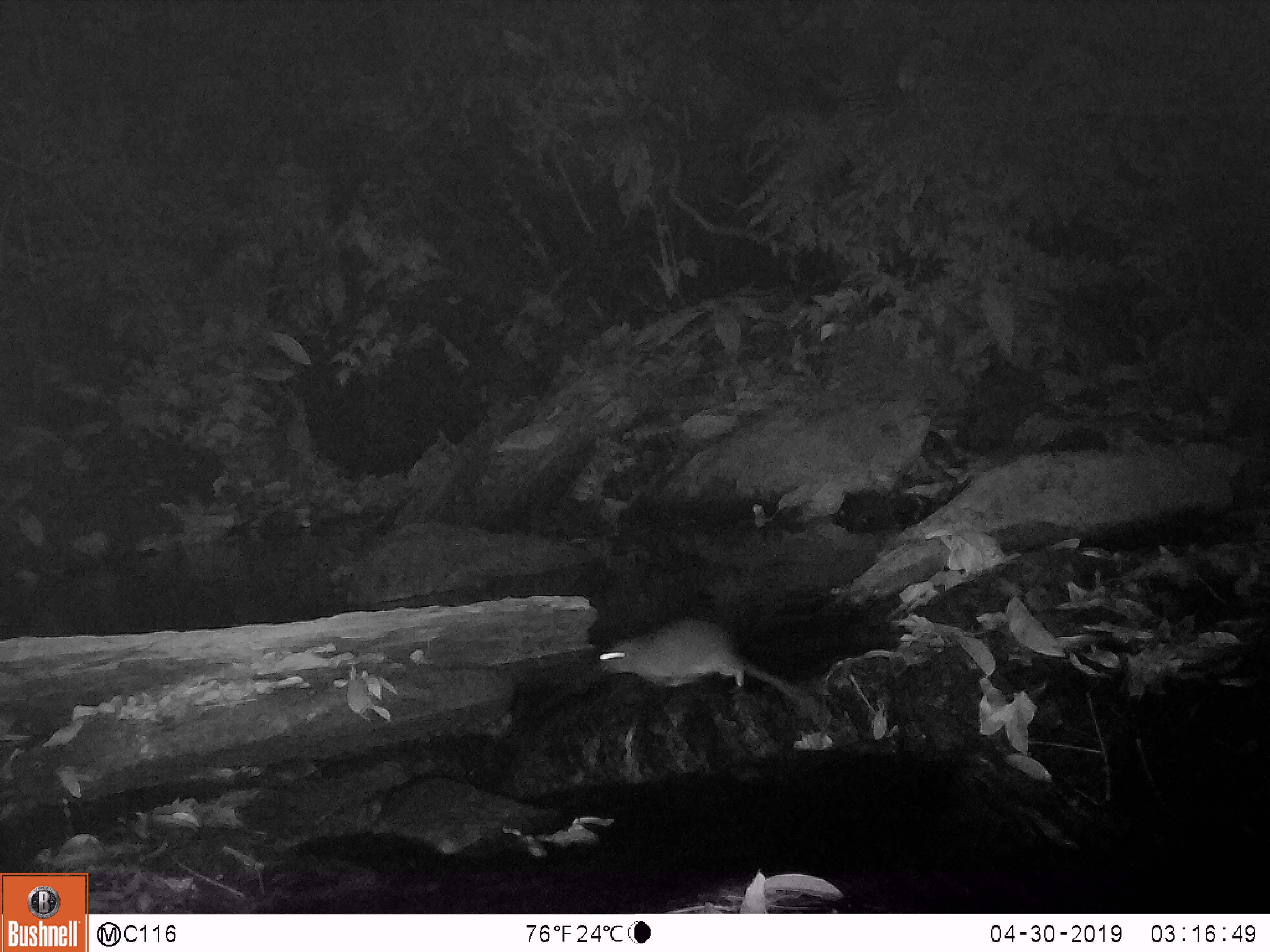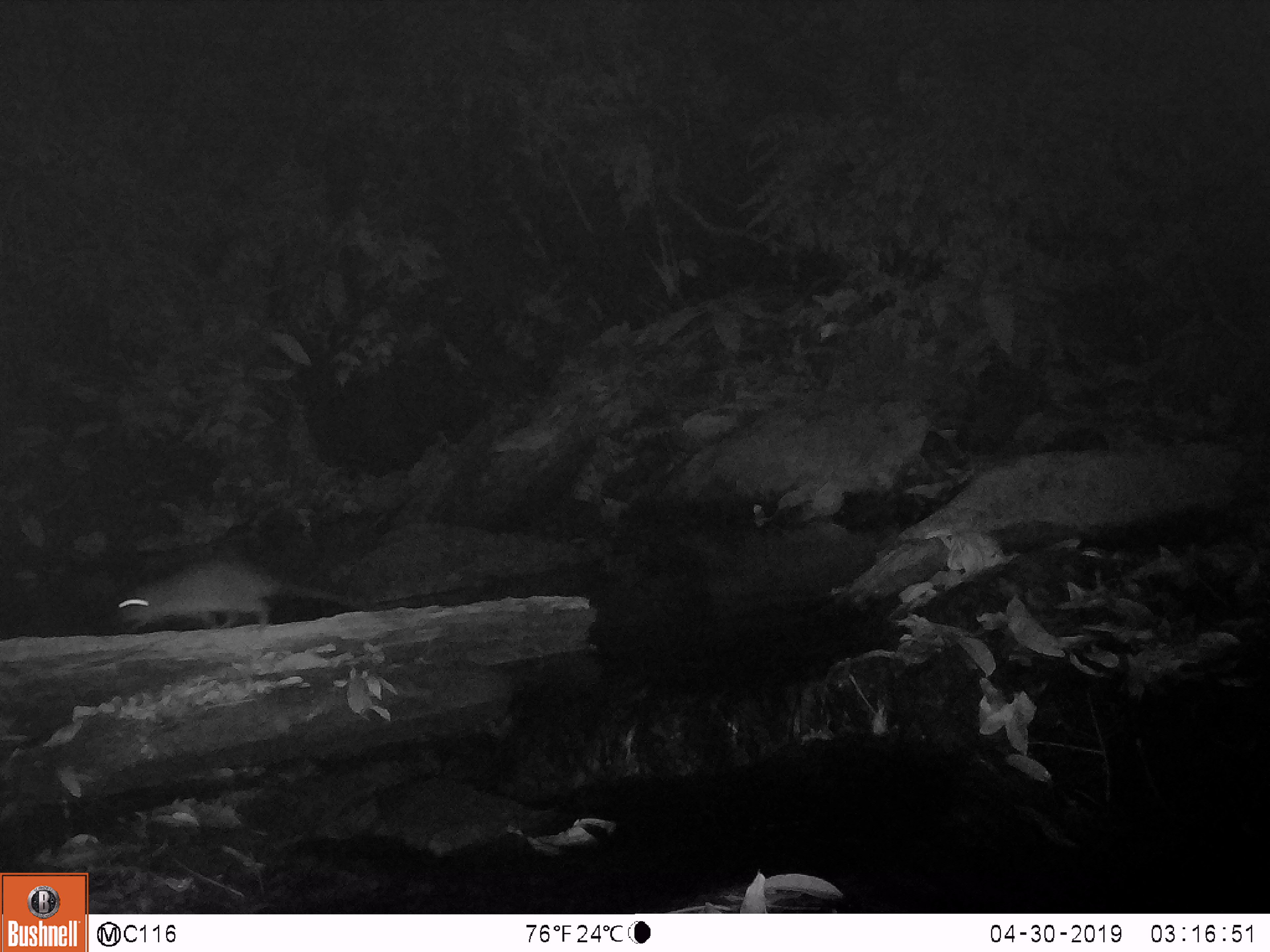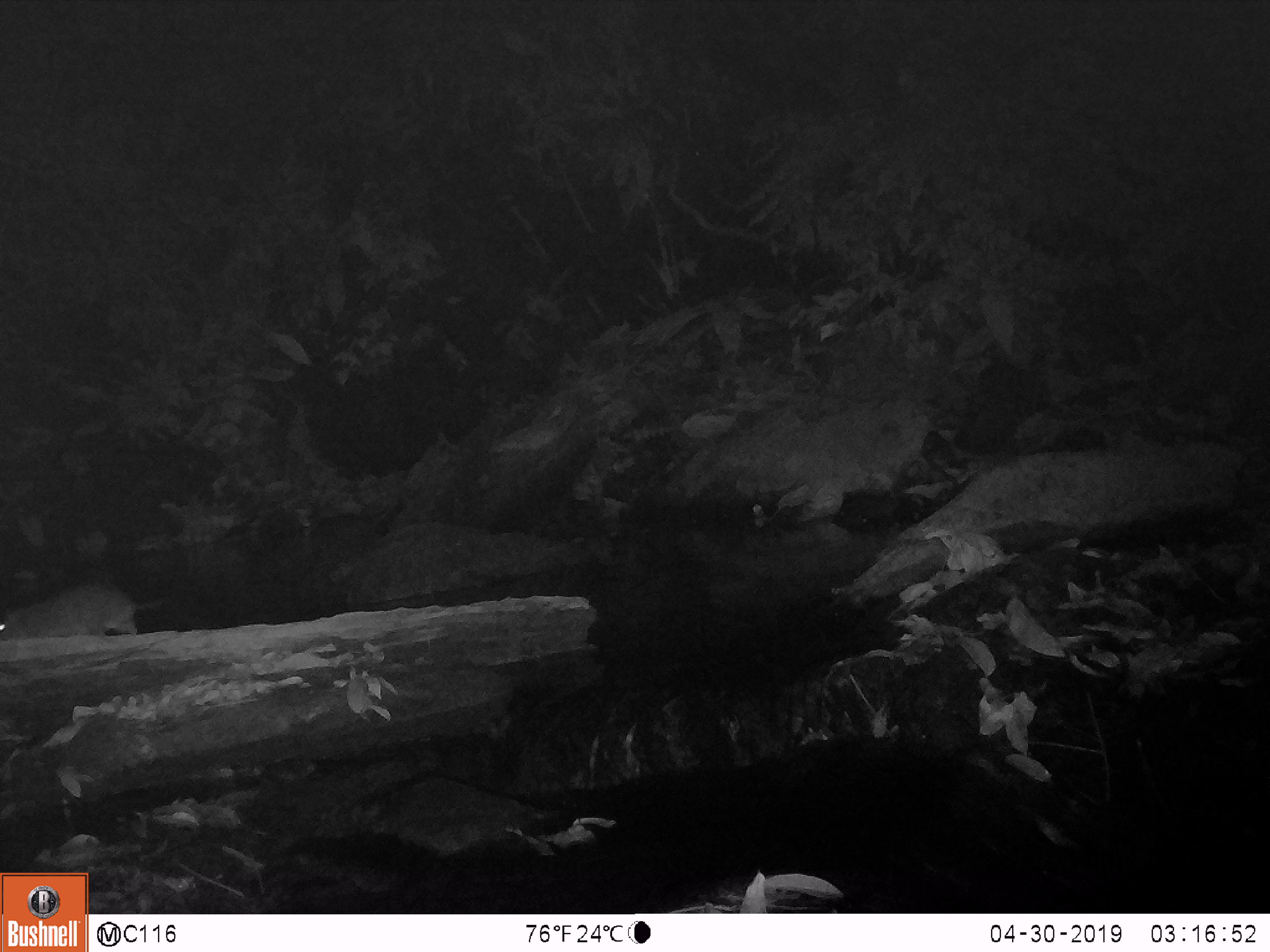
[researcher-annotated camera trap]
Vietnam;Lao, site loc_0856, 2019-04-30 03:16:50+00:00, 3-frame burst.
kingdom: Animalia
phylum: Chordata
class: Mammalia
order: Rodentia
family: Muridae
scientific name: Muridae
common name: old-world mice and rats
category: unidentified murid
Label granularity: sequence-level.